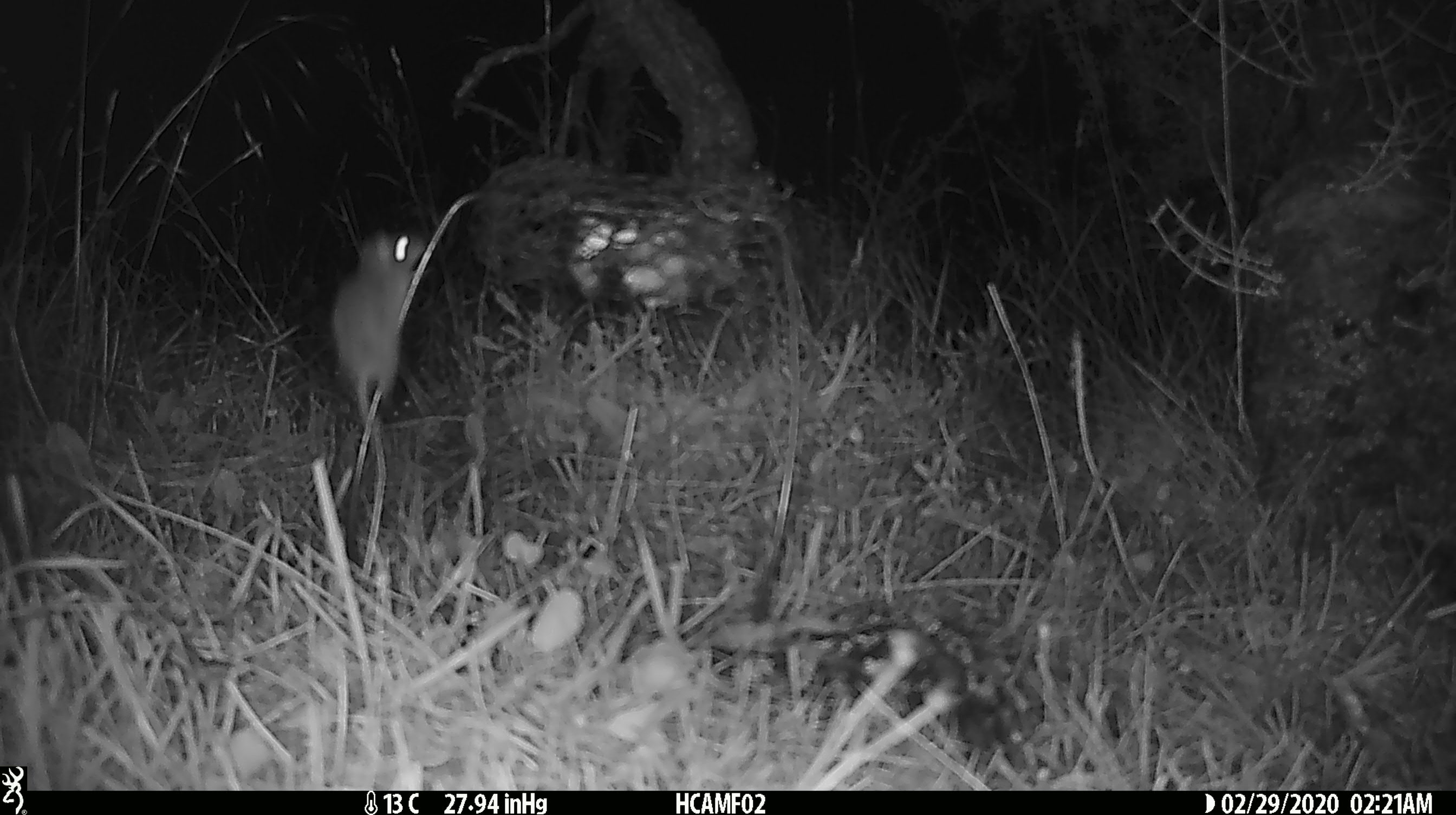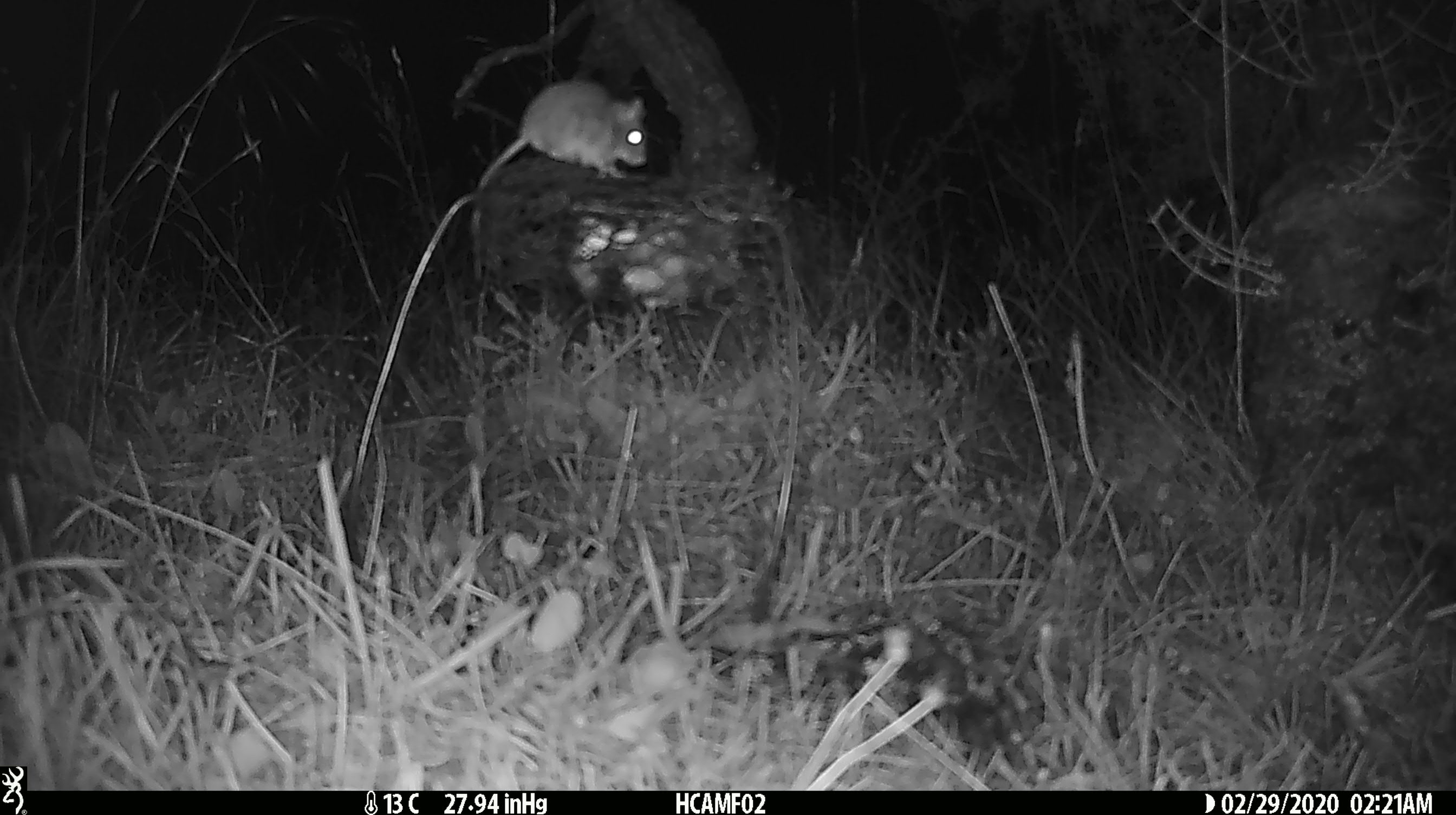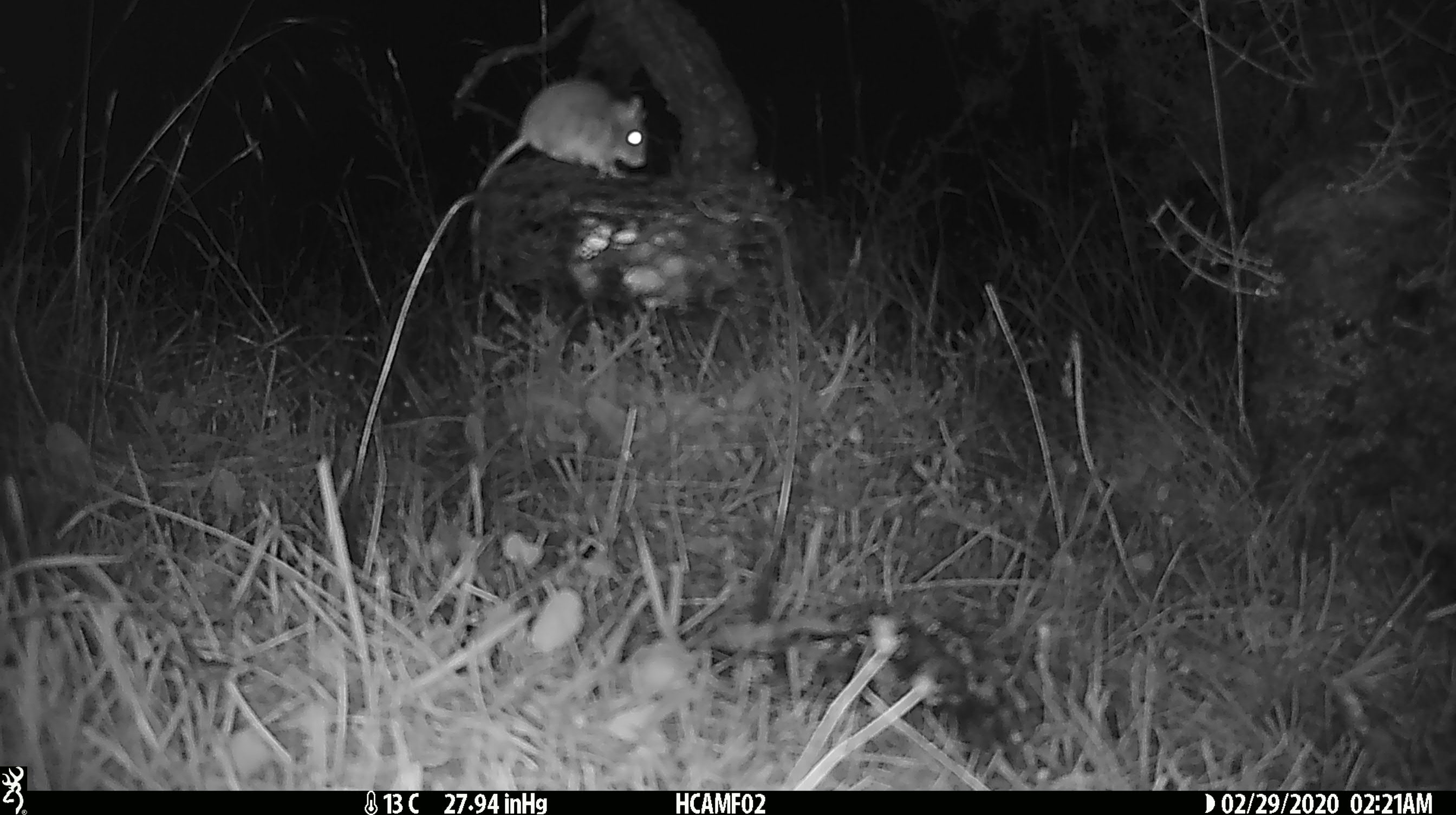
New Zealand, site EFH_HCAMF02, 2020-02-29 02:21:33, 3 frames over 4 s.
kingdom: Animalia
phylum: Chordata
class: Mammalia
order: Rodentia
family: Muridae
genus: Mus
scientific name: Mus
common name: mouse